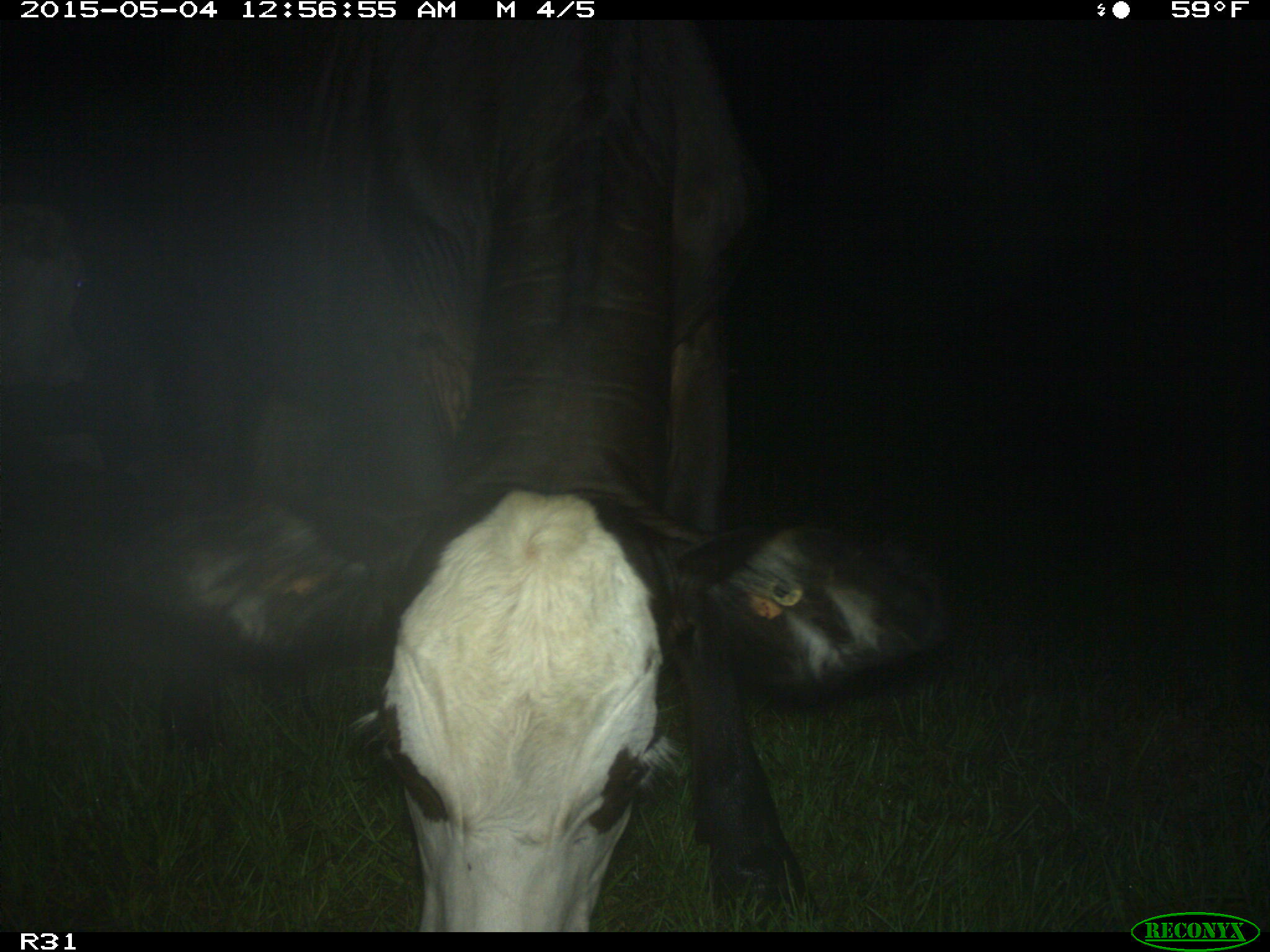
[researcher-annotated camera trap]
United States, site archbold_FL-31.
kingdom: Animalia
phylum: Chordata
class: Mammalia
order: Artiodactyla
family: Bovidae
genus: Bos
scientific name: Bos taurus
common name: domestic cow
Bos taurus (domestic cow).